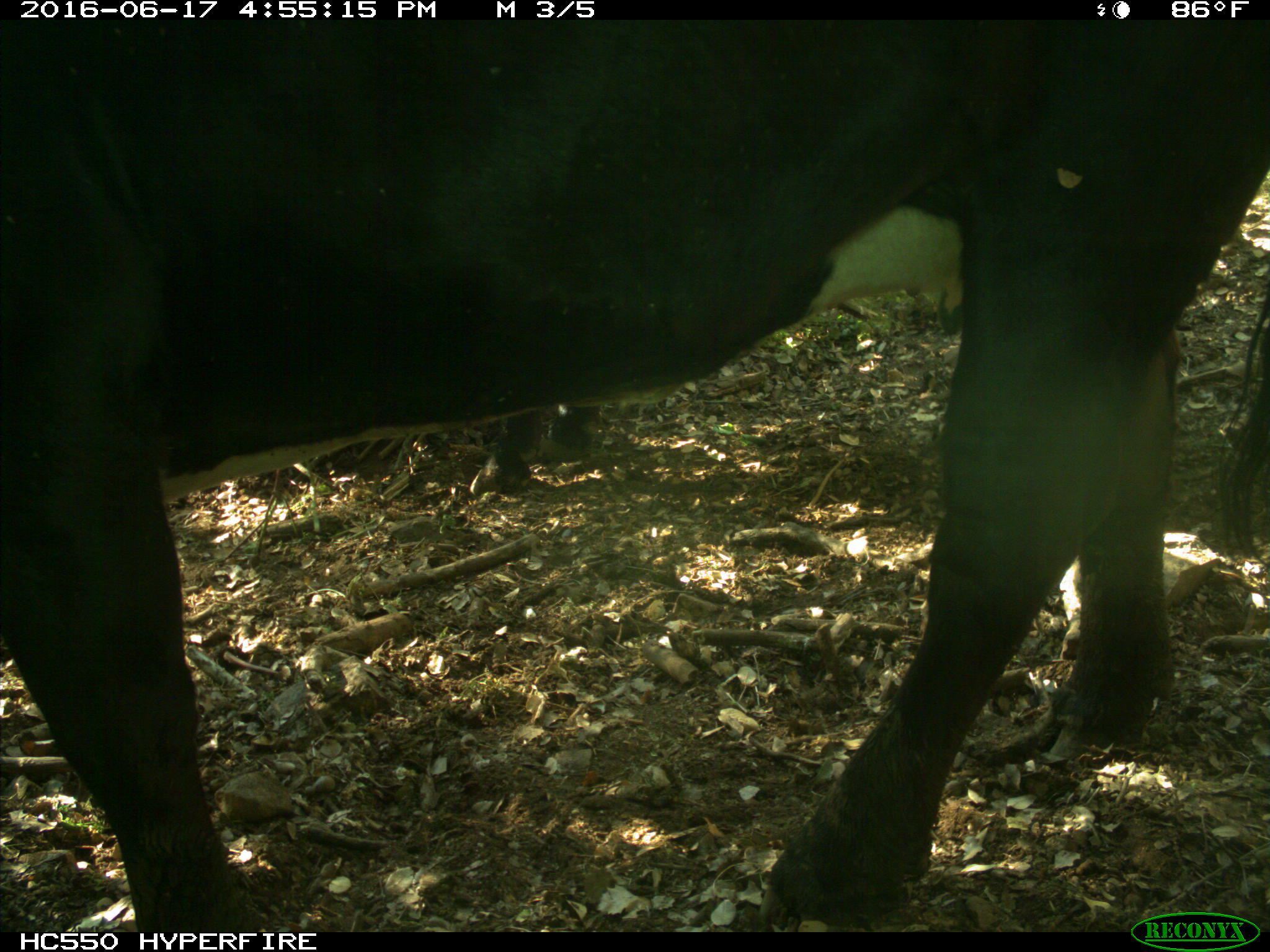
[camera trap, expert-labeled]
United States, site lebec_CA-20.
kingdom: Animalia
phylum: Chordata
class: Mammalia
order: Artiodactyla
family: Bovidae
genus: Bos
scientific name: Bos taurus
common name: domestic cow